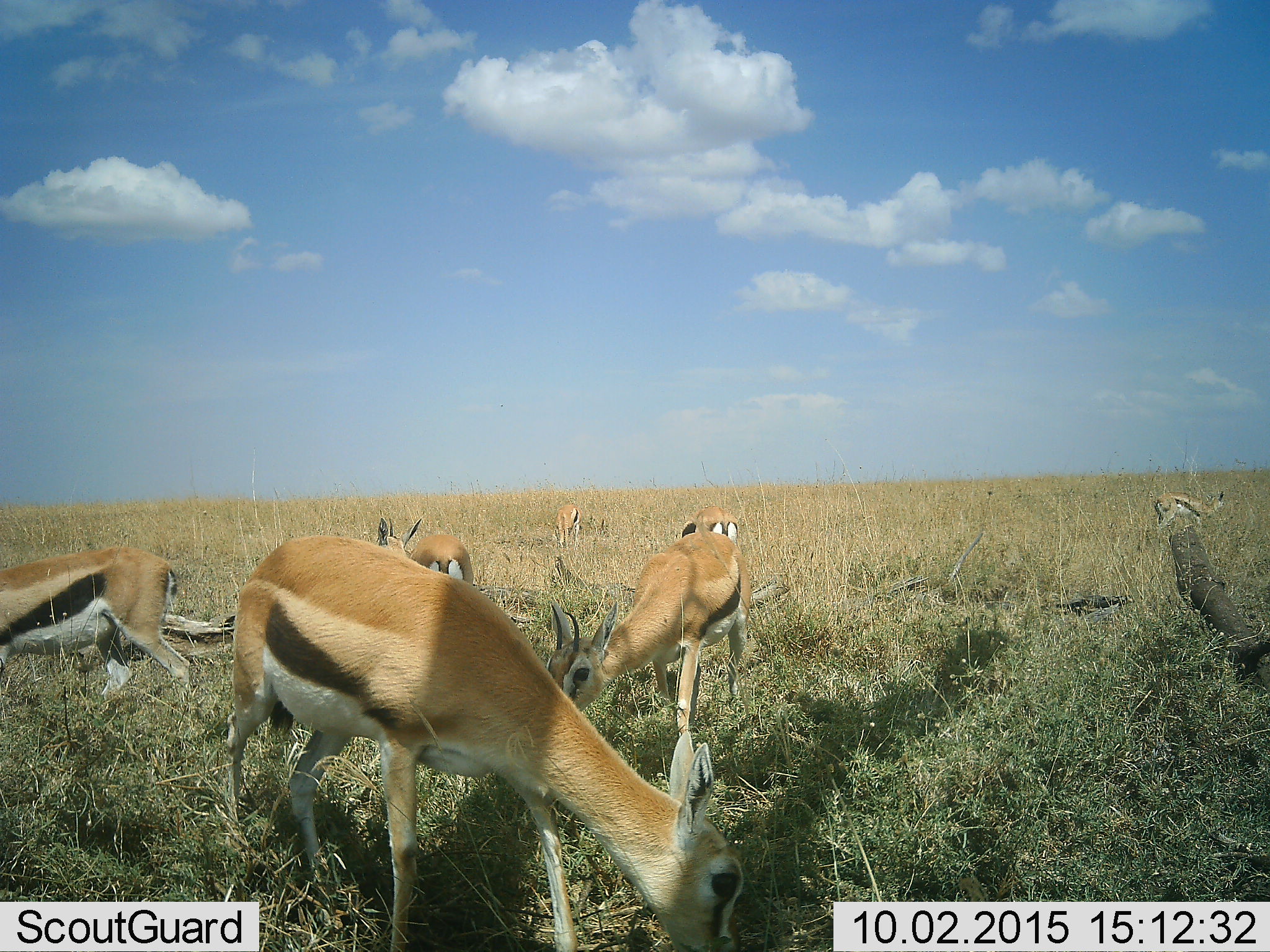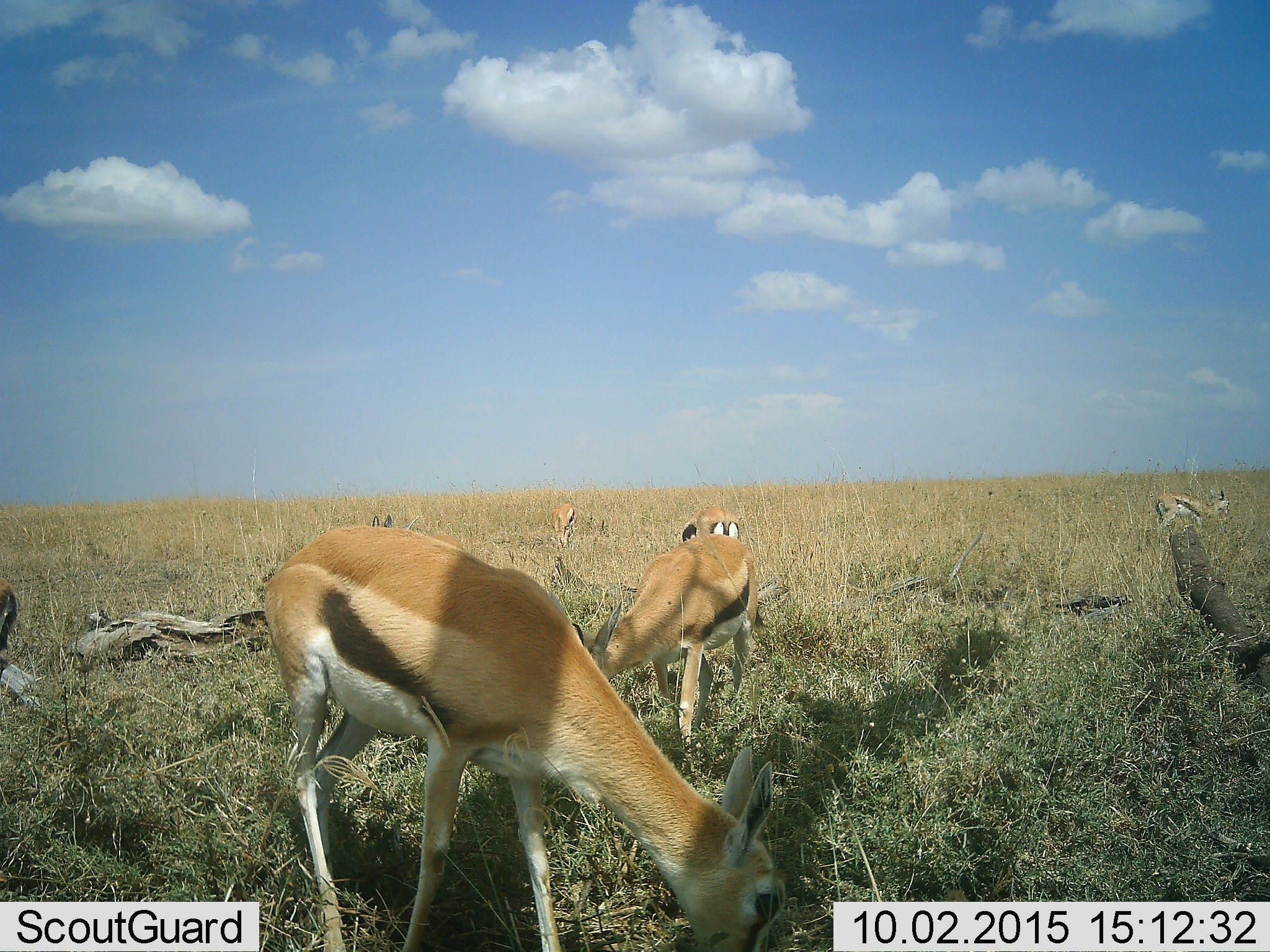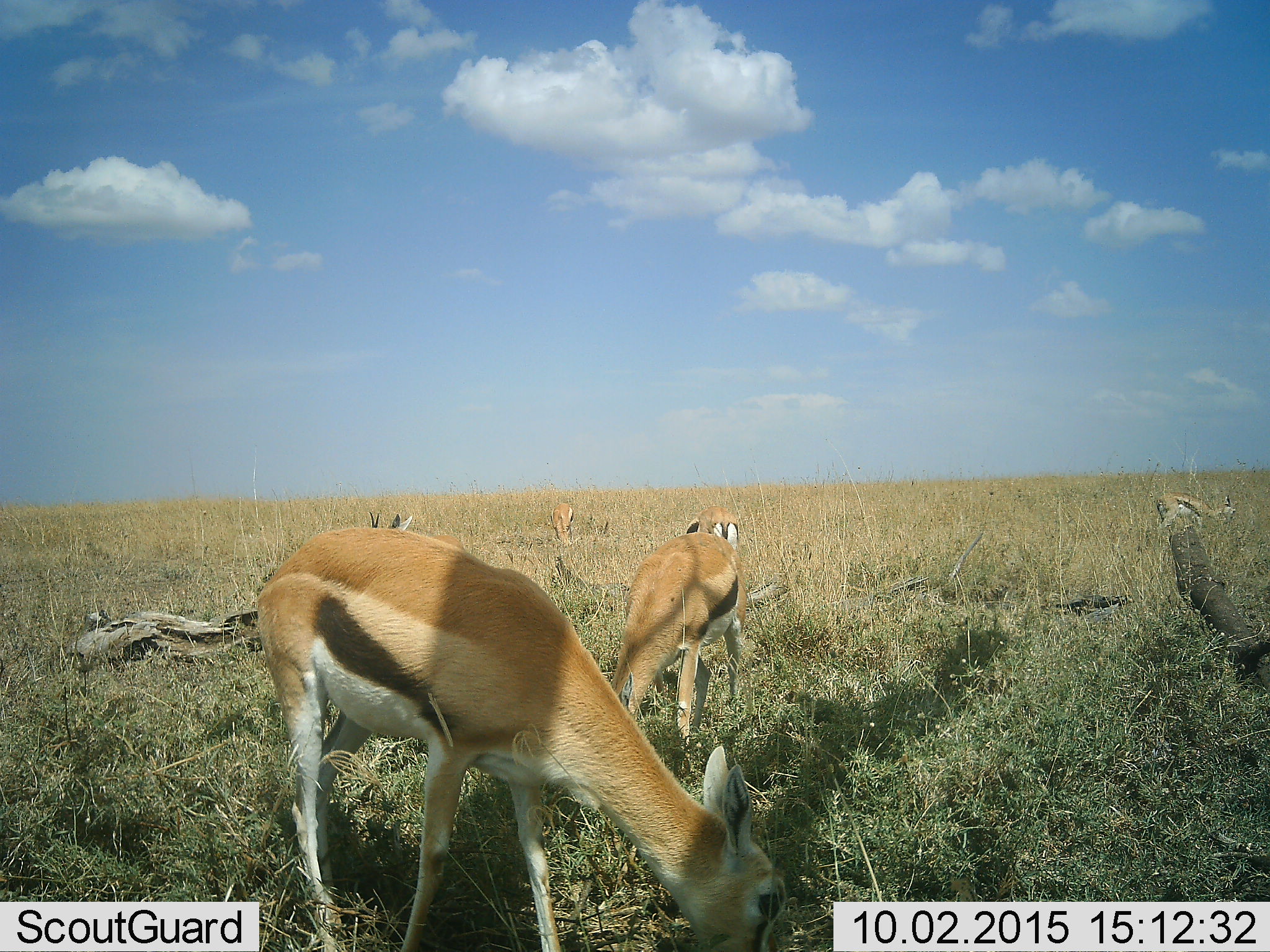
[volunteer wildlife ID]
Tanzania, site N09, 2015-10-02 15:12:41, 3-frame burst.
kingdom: Animalia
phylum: Chordata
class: Mammalia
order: Artiodactyla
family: Bovidae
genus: Eudorcas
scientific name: Eudorcas thomsonii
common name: thomson's gazelle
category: gazellethomsons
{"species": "gazellethomsons (thomson's gazelle) (Eudorcas thomsonii)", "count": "6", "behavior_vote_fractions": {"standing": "50%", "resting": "0%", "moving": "50%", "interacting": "0%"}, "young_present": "0%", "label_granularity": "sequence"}